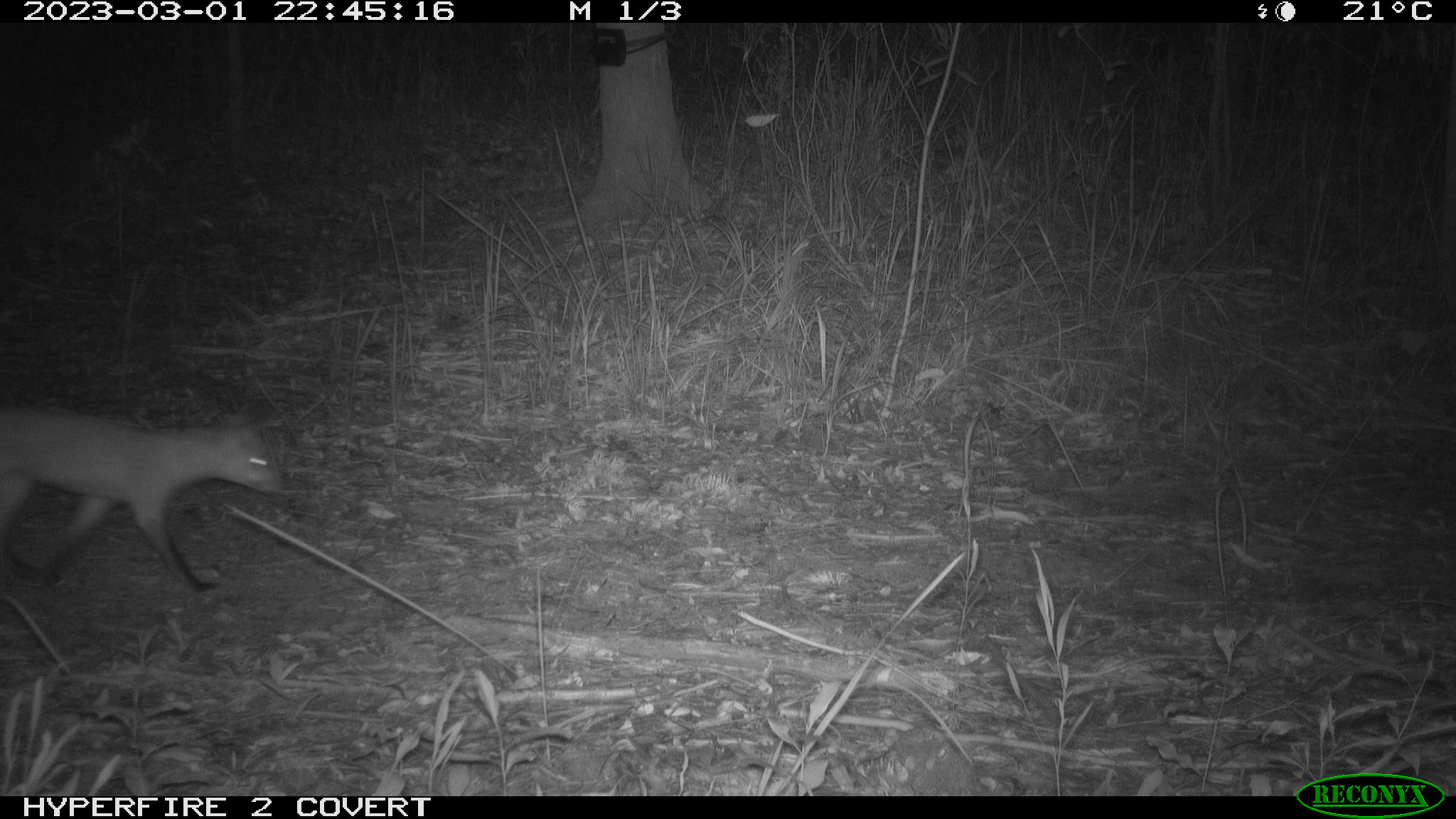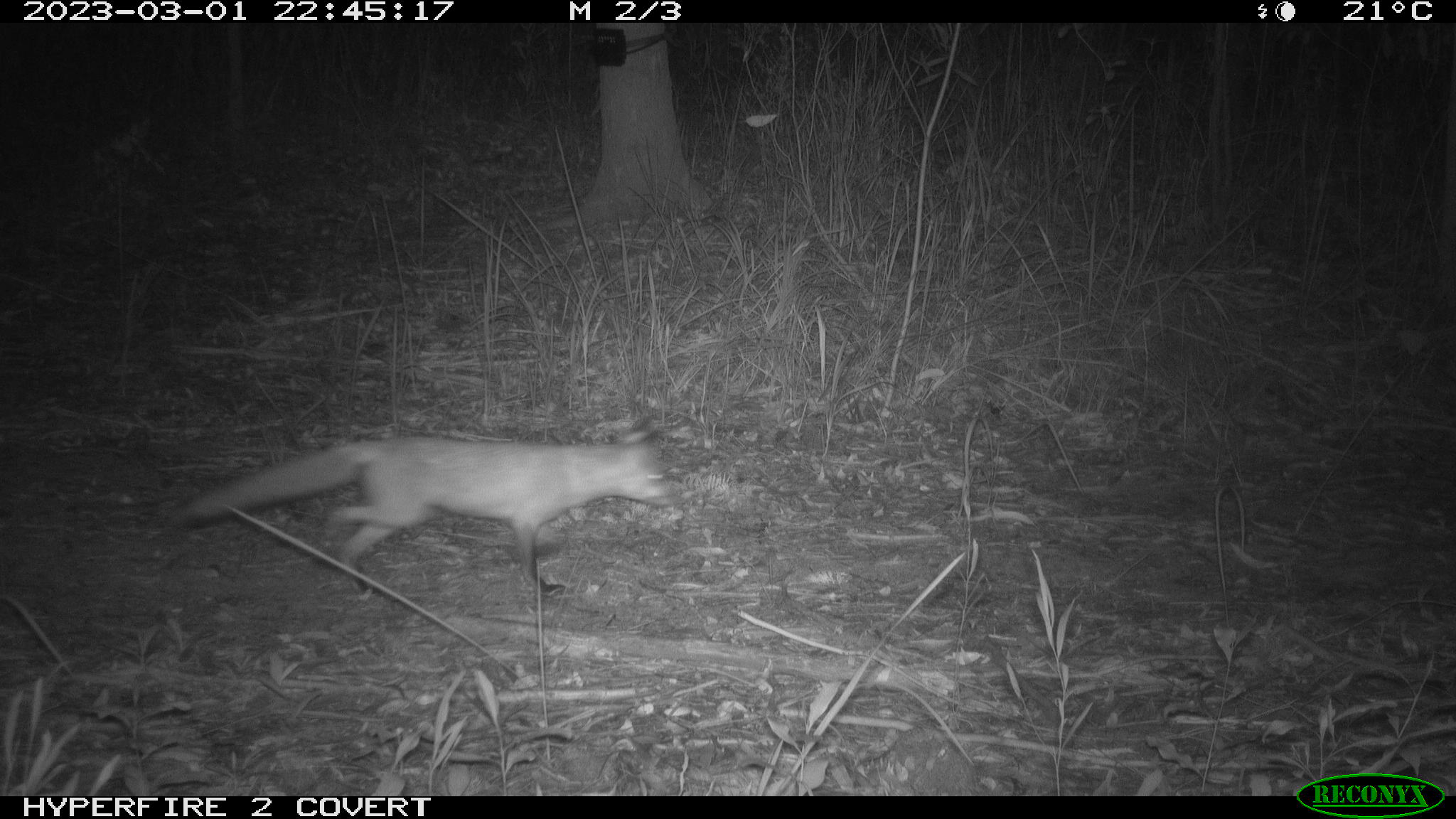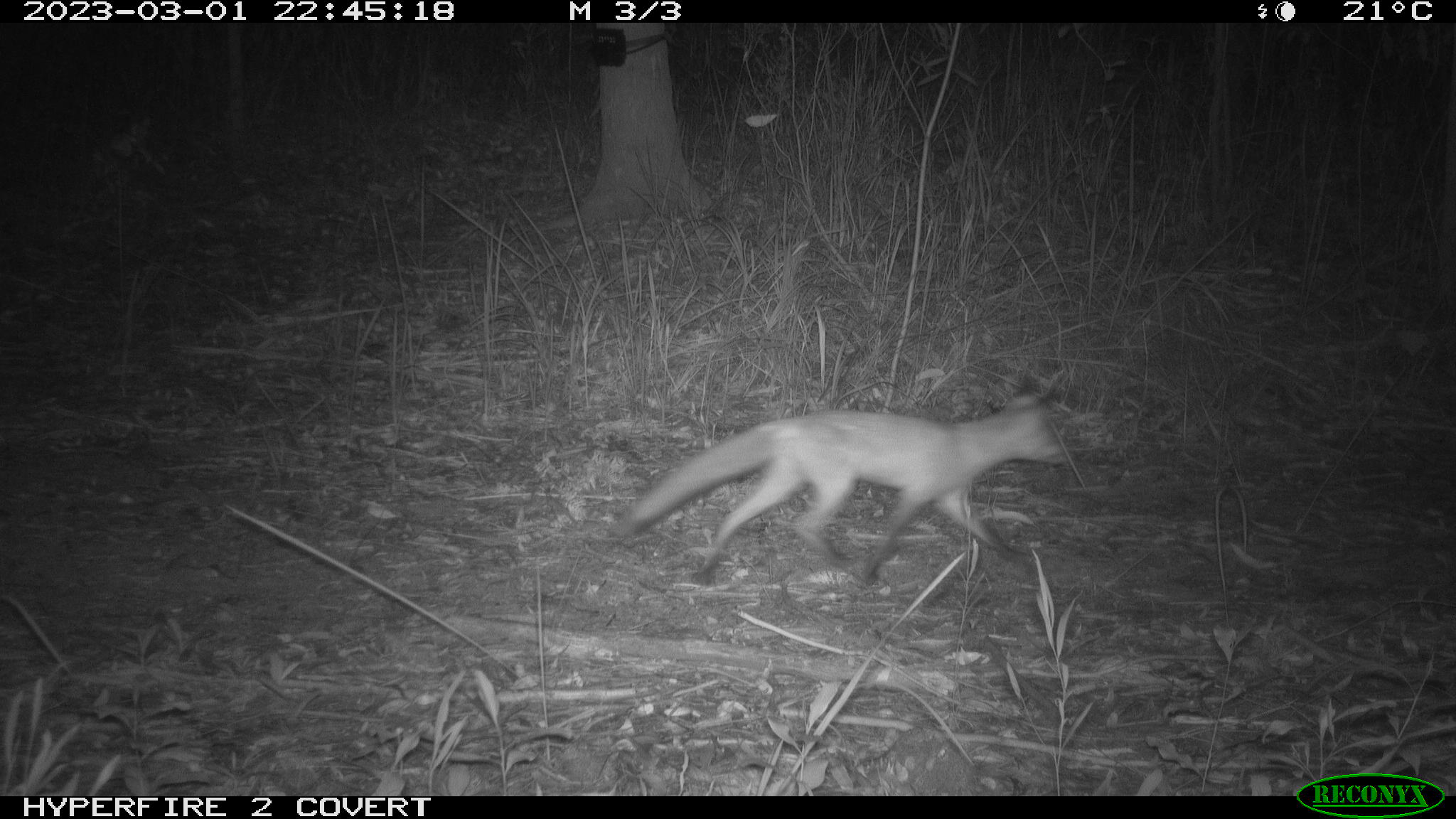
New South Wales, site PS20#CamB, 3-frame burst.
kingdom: Animalia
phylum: Chordata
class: Mammalia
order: Carnivora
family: Canidae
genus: Vulpes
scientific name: Vulpes vulpes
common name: red fox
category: fox